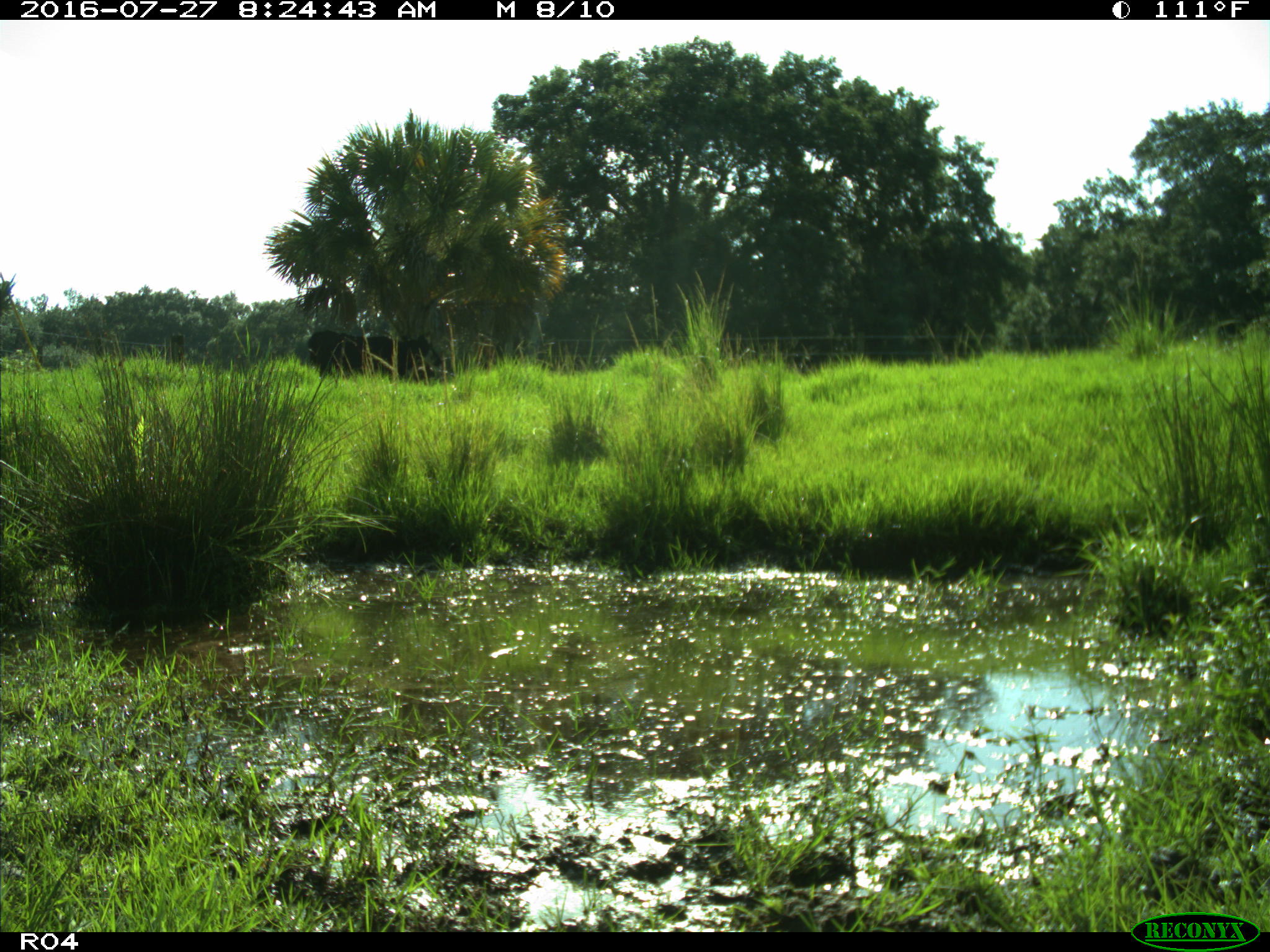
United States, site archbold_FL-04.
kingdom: Animalia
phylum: Chordata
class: Mammalia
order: Artiodactyla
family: Bovidae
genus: Bos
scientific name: Bos taurus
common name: domestic cow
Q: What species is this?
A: Bos taurus (domestic cow).